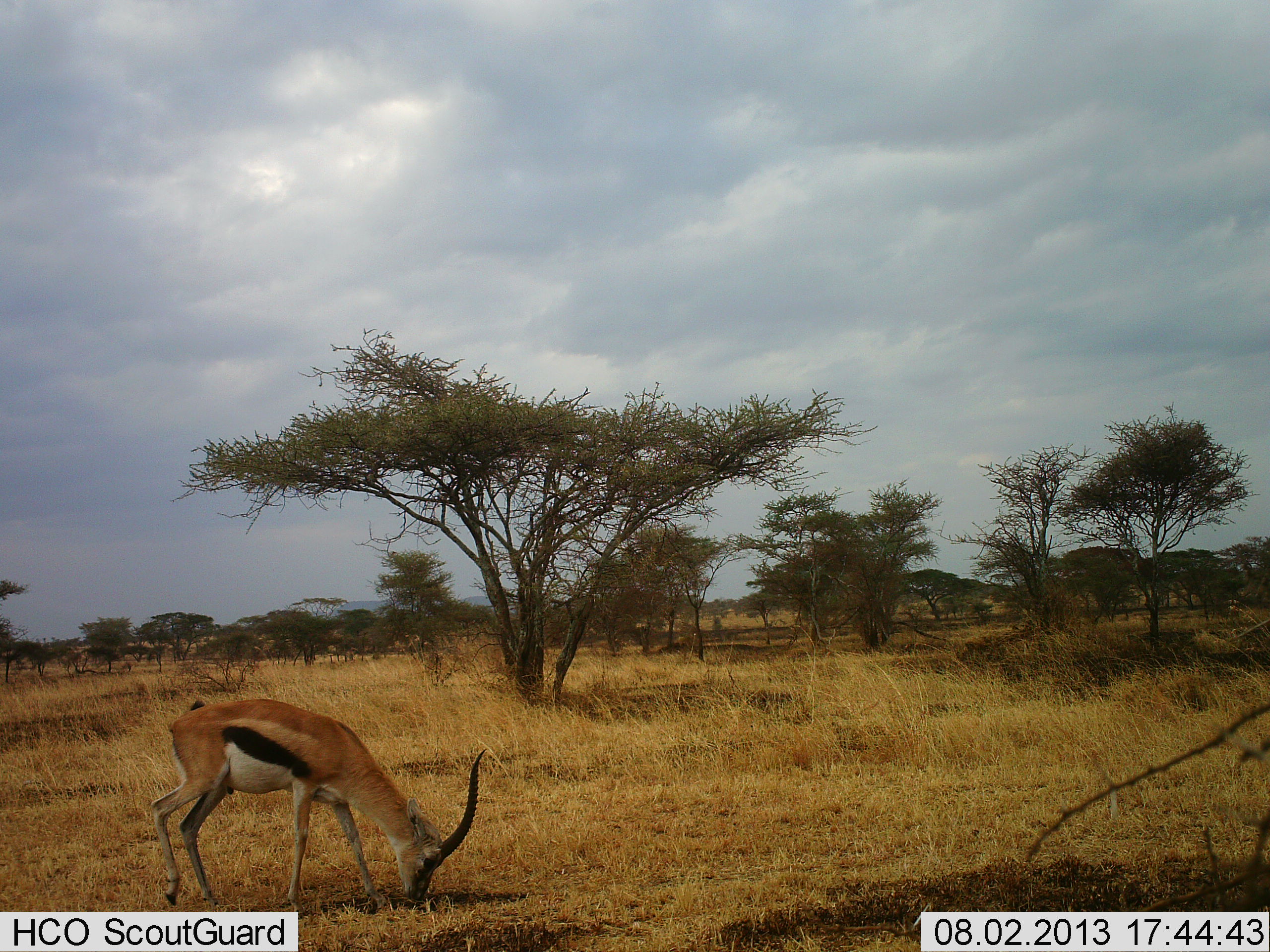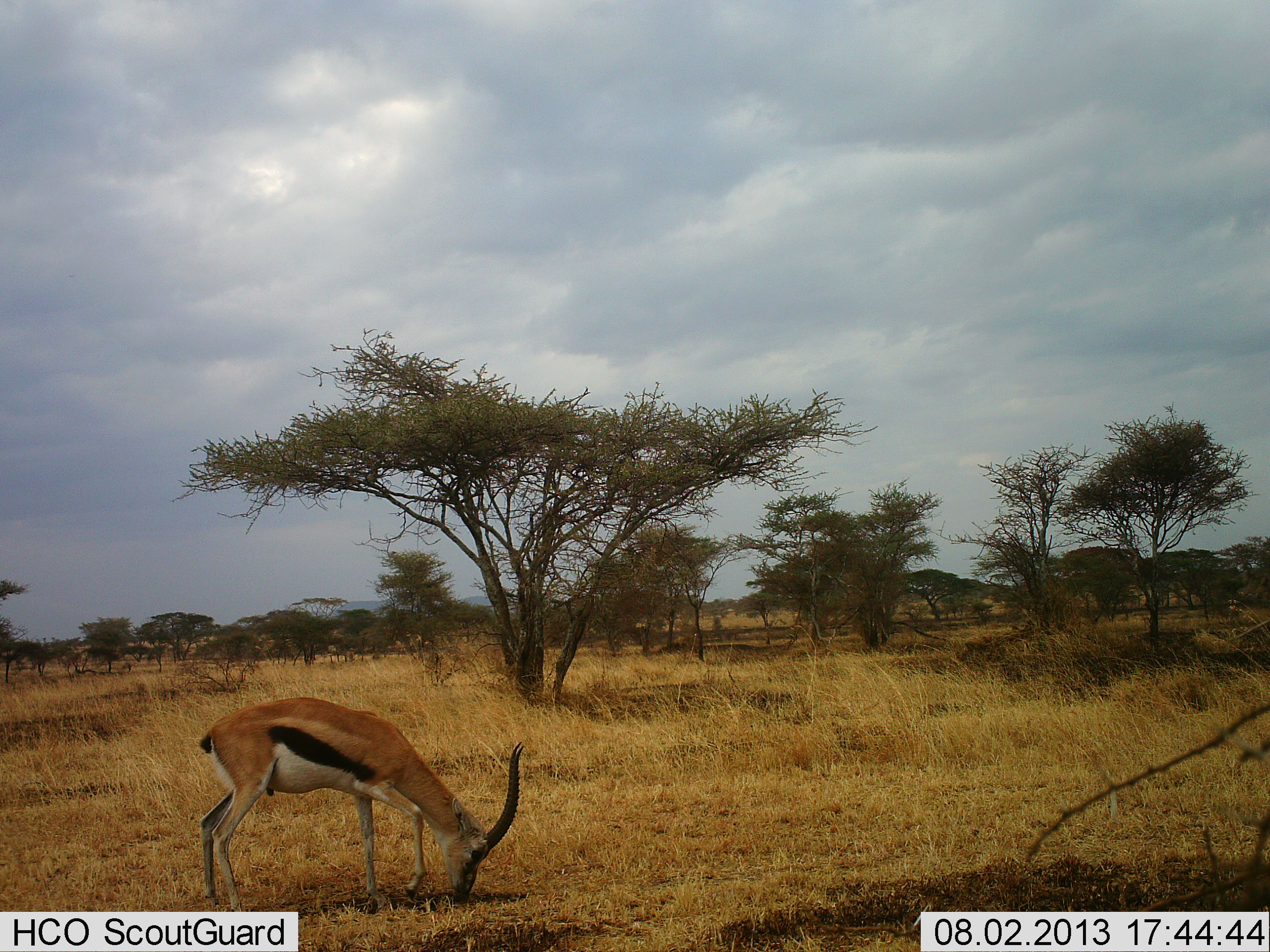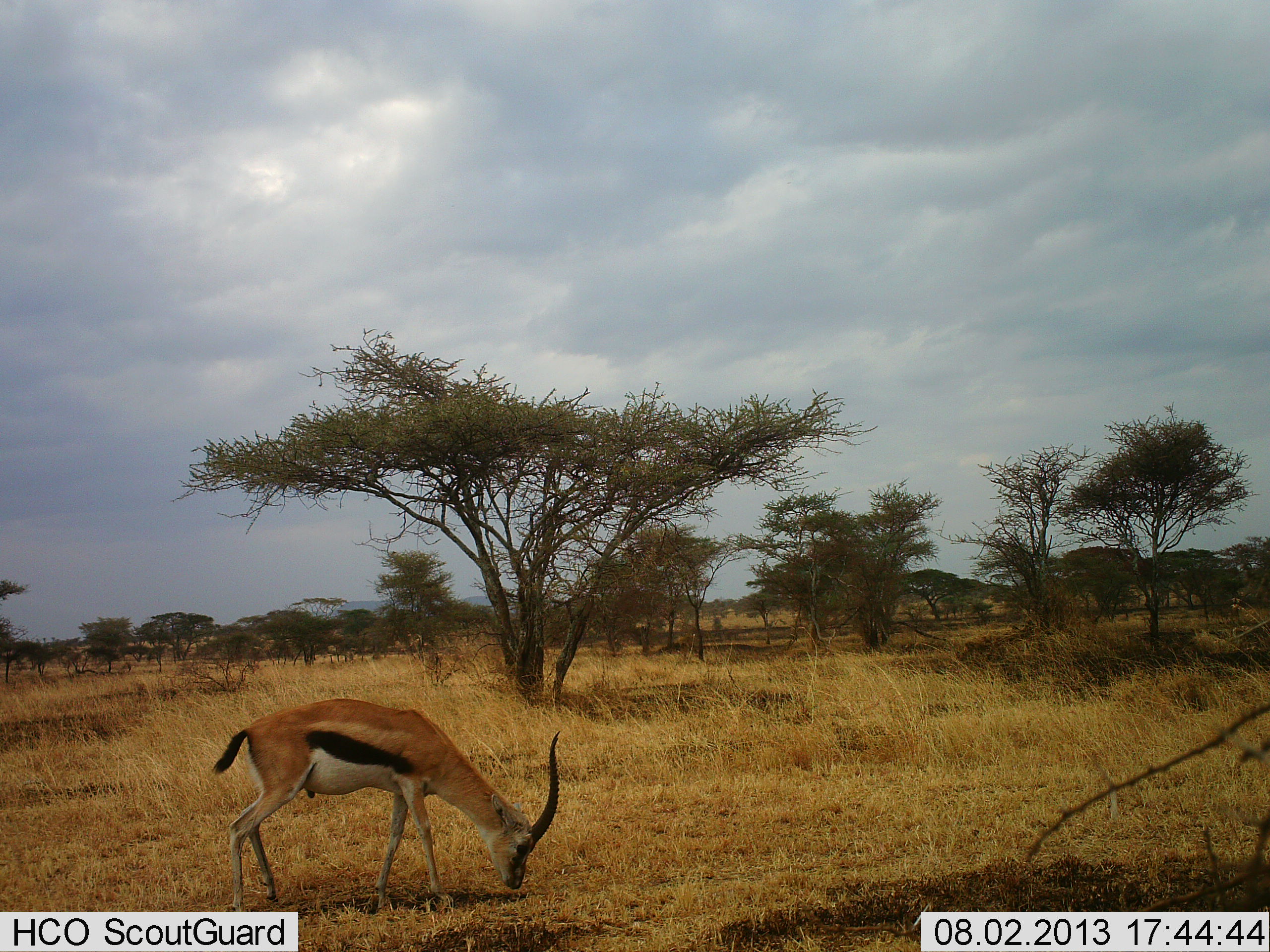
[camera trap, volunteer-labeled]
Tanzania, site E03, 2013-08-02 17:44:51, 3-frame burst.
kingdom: Animalia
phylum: Chordata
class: Mammalia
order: Artiodactyla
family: Bovidae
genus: Eudorcas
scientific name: Eudorcas thomsonii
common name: thomson's gazelle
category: gazellethomsons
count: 1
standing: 20%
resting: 0%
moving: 30%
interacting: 0%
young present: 0%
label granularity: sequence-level